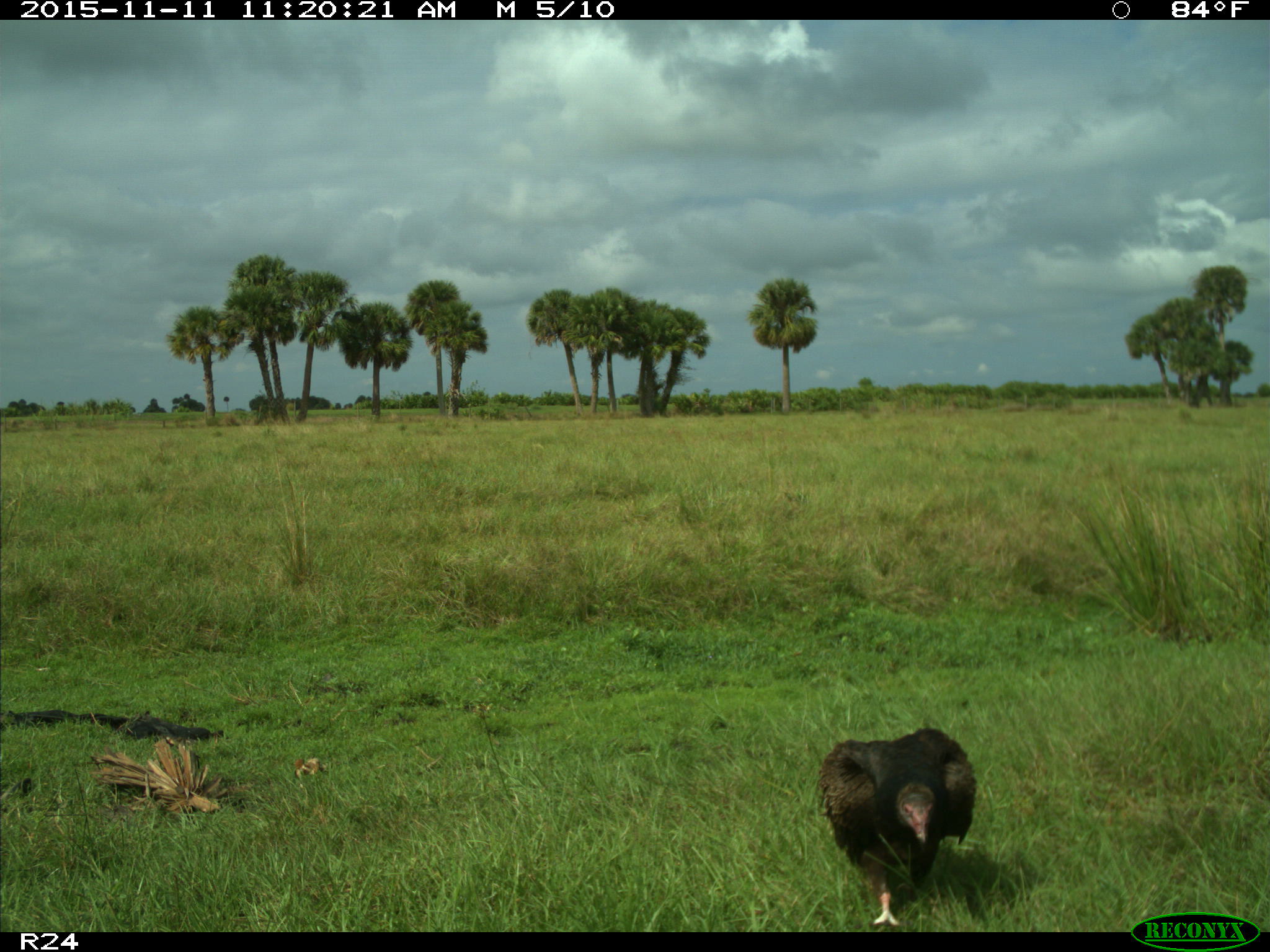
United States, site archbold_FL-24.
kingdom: Animalia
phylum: Chordata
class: Aves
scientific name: Aves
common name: birds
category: unidentified bird